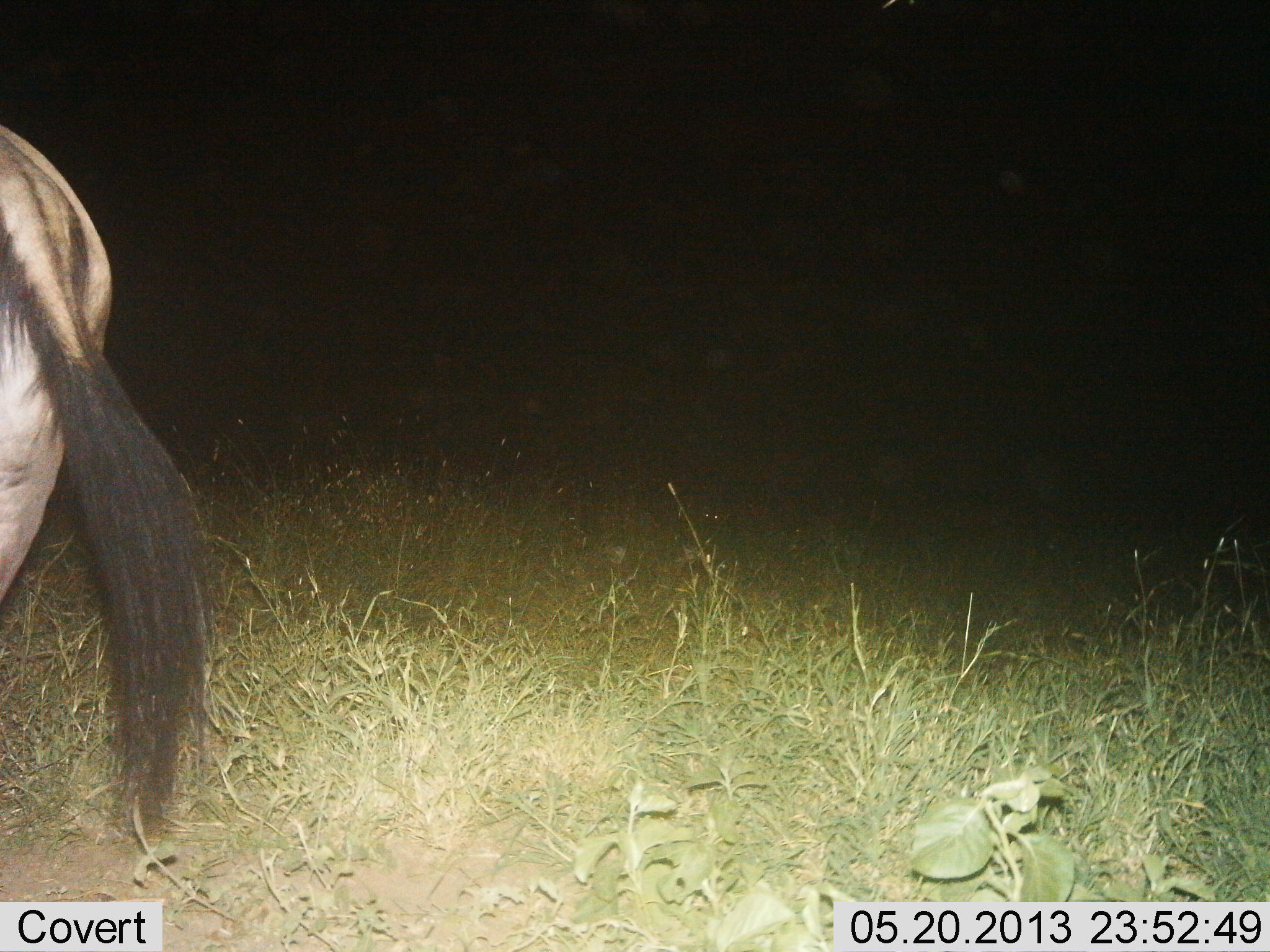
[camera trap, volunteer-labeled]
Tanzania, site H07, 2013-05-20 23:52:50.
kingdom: Animalia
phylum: Chordata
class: Mammalia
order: Artiodactyla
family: Bovidae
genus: Connochaetes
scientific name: Connochaetes taurinus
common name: blue wildebeest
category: wildebeest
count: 1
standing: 90%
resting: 0%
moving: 10%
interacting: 0%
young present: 0%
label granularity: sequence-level